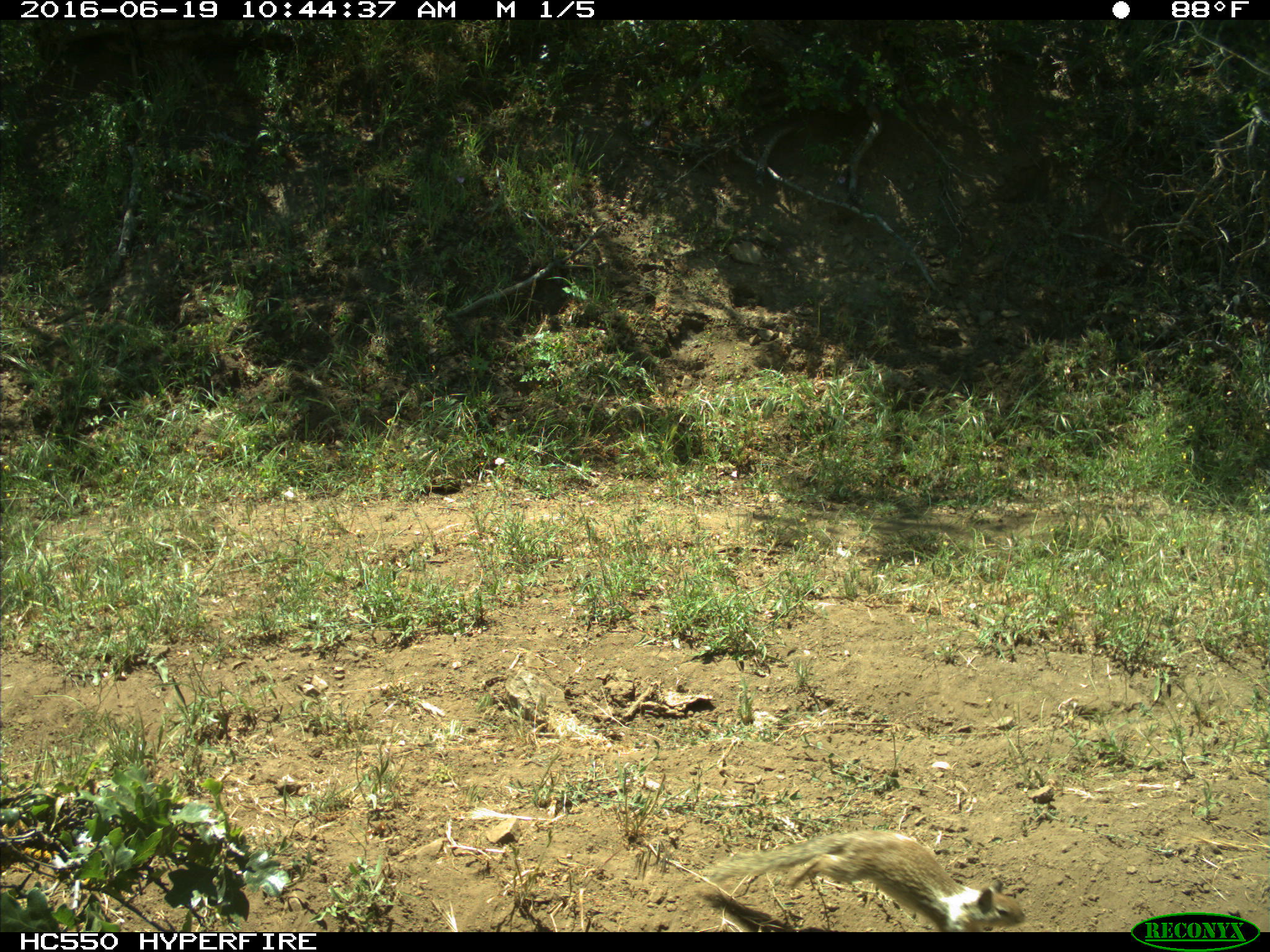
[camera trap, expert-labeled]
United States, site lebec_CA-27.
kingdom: Animalia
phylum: Chordata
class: Mammalia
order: Rodentia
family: Sciuridae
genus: Otospermophilus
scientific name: Otospermophilus beecheyi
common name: california ground squirrel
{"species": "Otospermophilus beecheyi (california ground squirrel)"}